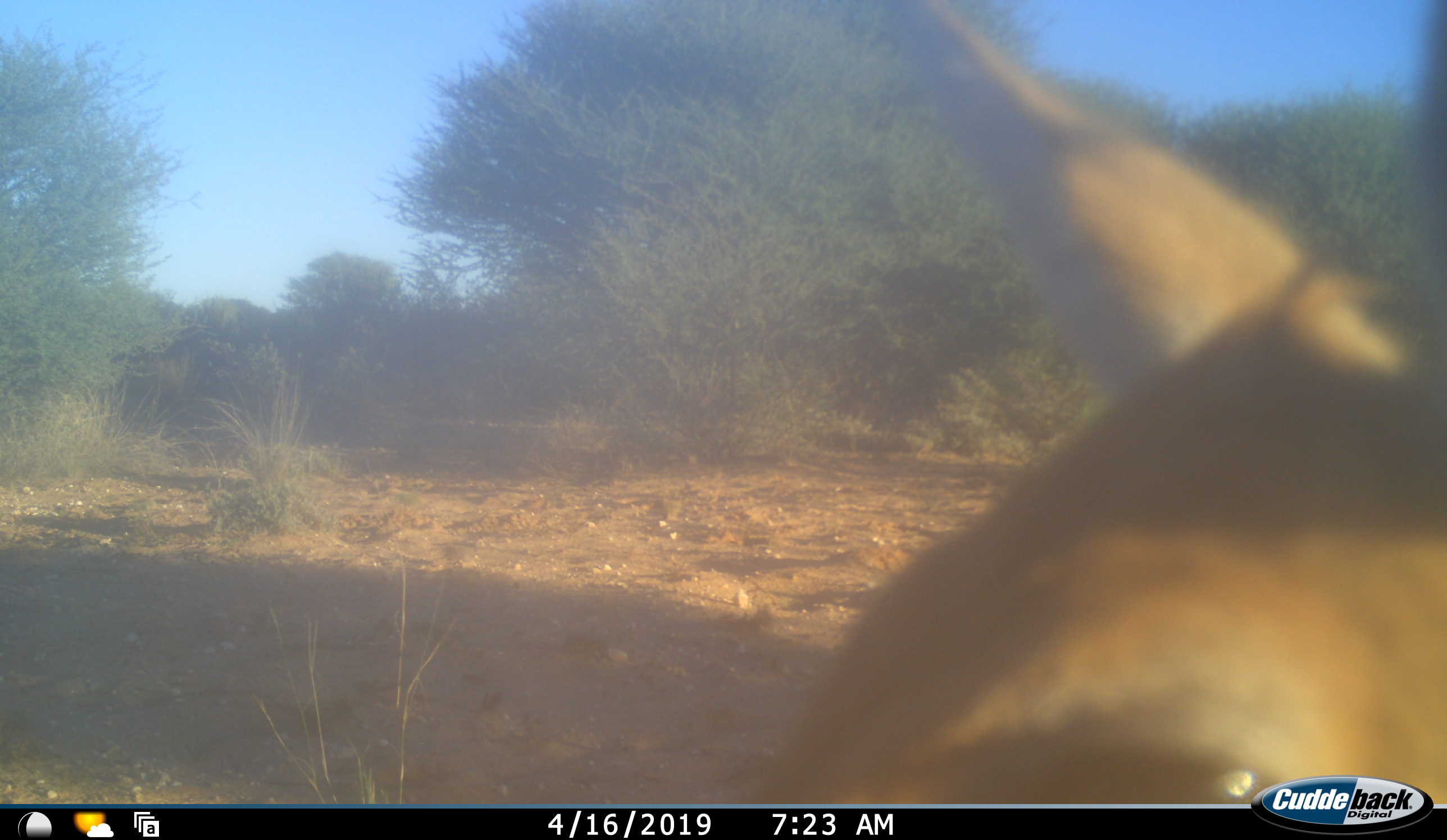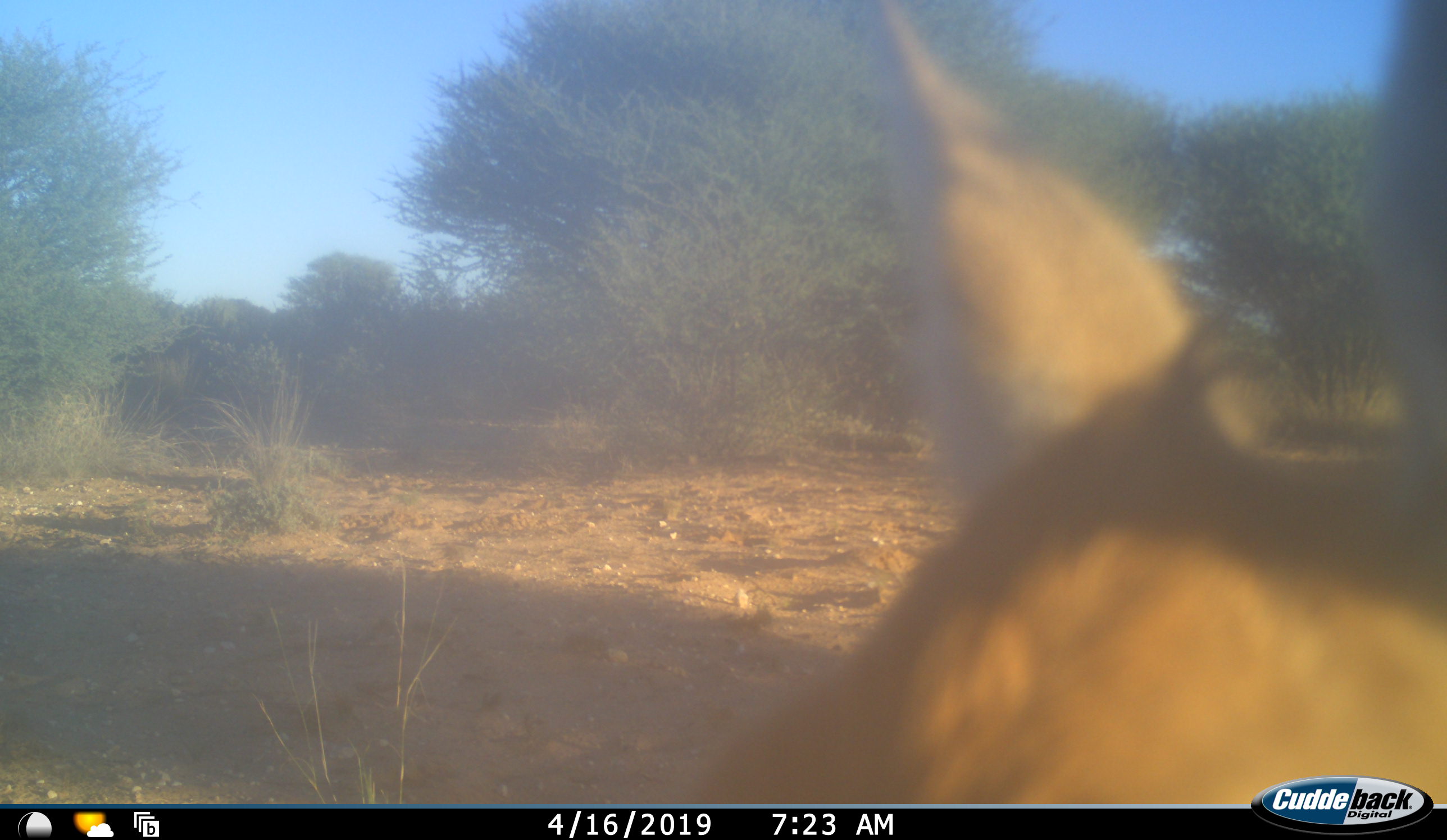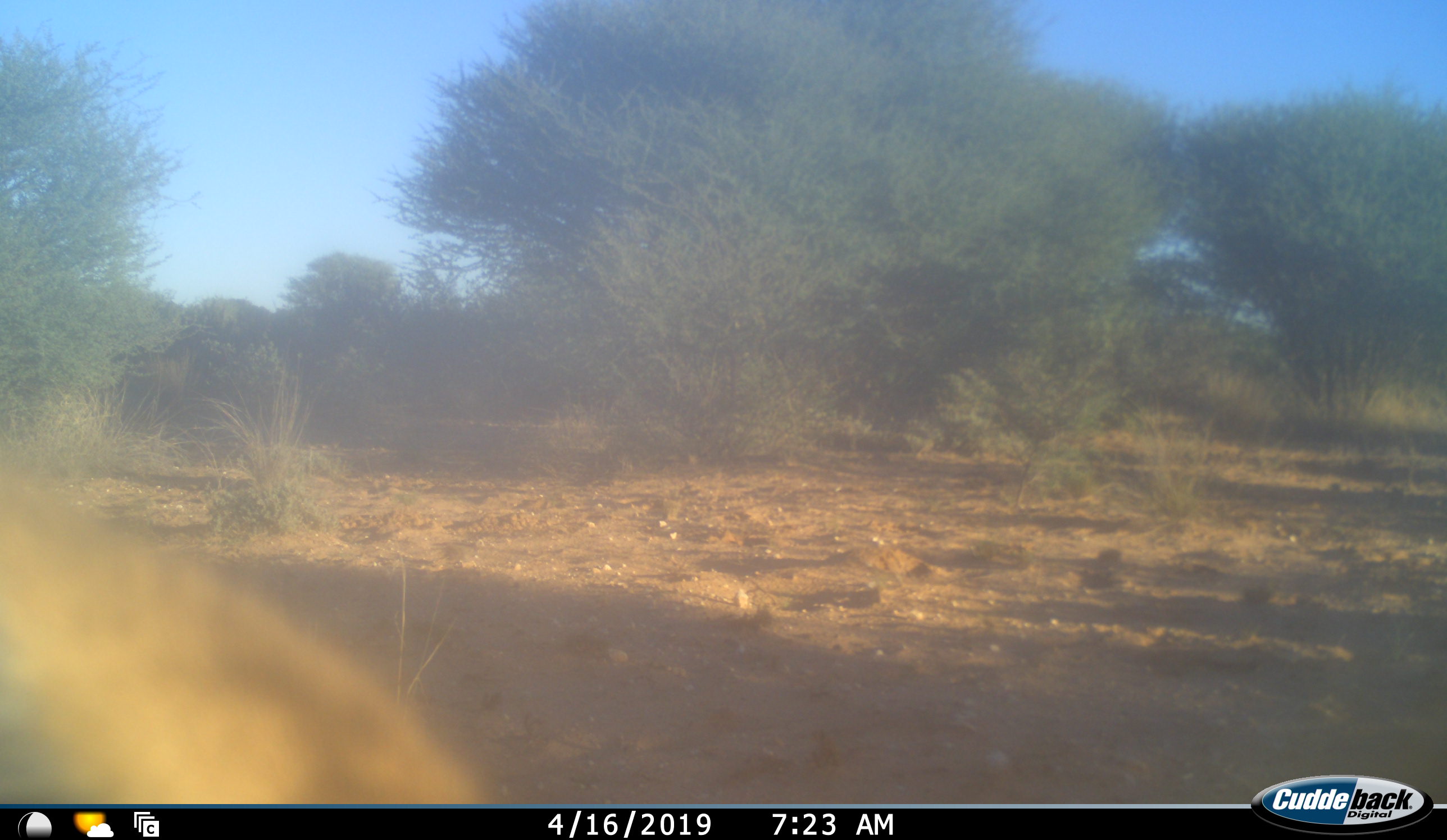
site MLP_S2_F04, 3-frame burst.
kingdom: Animalia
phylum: Chordata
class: Mammalia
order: Artiodactyla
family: Bovidae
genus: Sylvicapra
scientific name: Sylvicapra grimmia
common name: common duiker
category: duikercommongrey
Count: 1.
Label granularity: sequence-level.